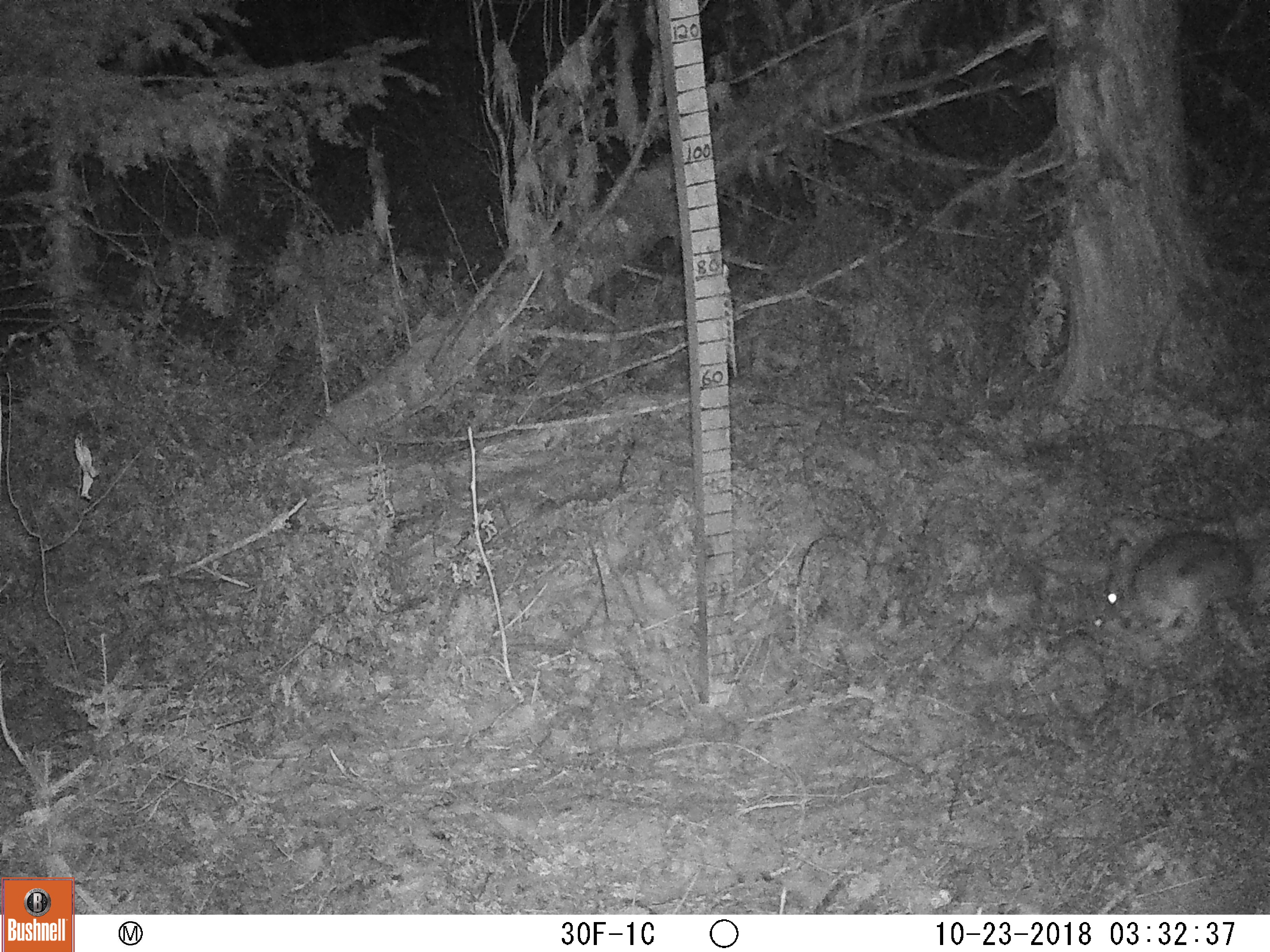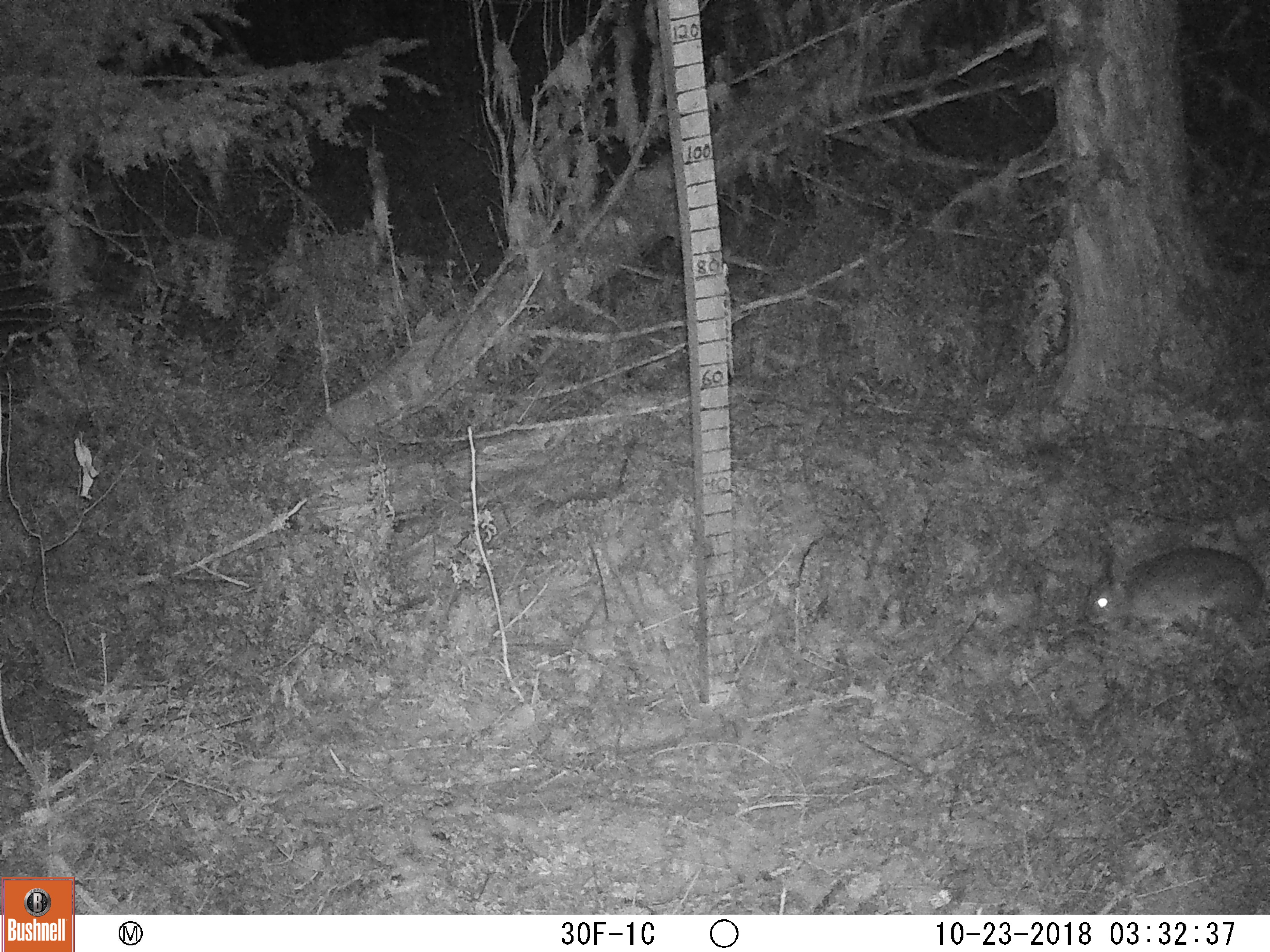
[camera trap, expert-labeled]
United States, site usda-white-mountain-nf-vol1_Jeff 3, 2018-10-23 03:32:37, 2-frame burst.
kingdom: Animalia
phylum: Chordata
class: Mammalia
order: Lagomorpha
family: Leporidae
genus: Lepus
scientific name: Lepus americanus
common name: snowshoe hare